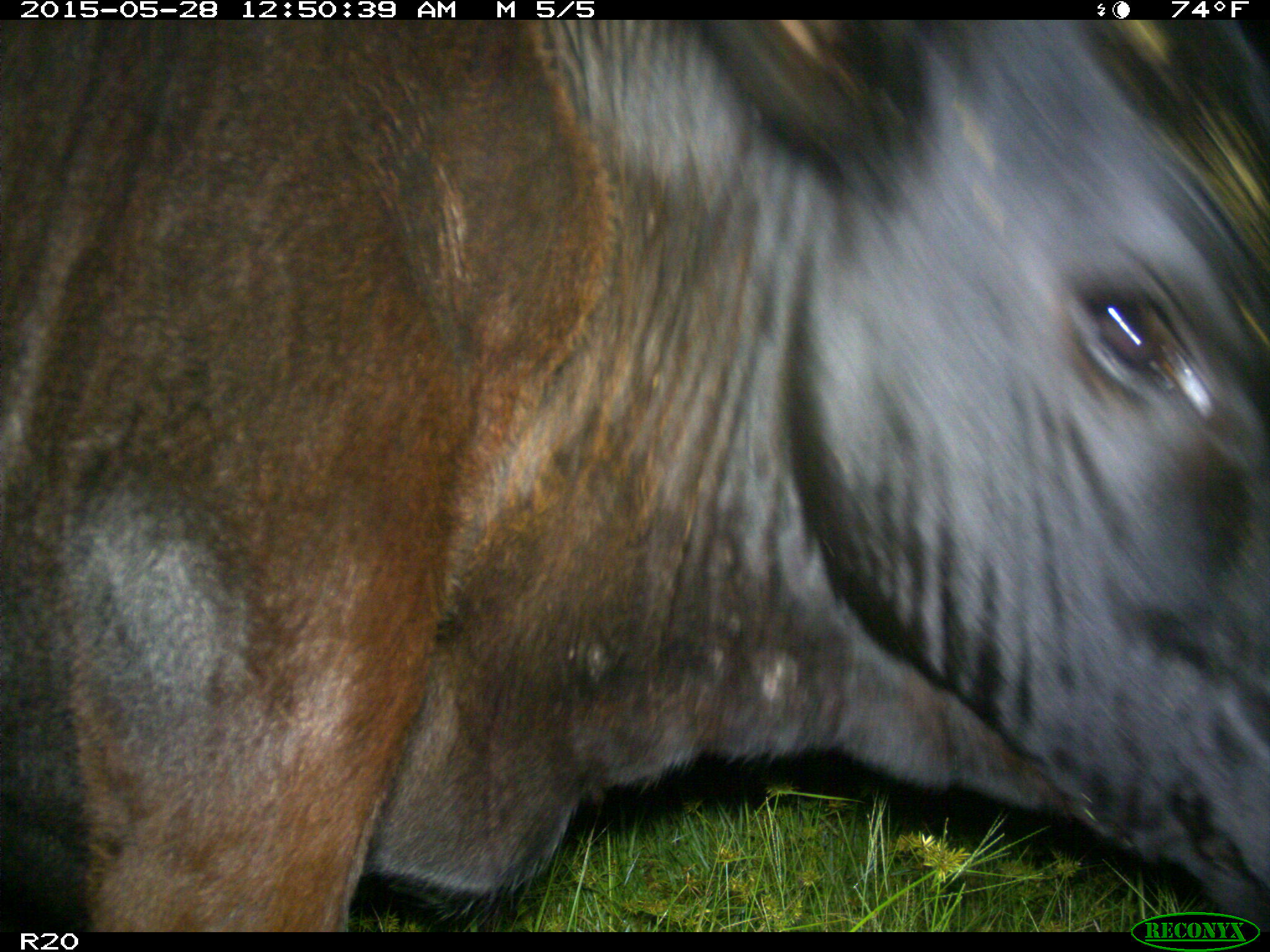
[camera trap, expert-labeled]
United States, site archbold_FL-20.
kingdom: Animalia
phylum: Chordata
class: Mammalia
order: Artiodactyla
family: Bovidae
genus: Bos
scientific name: Bos taurus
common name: domestic cow